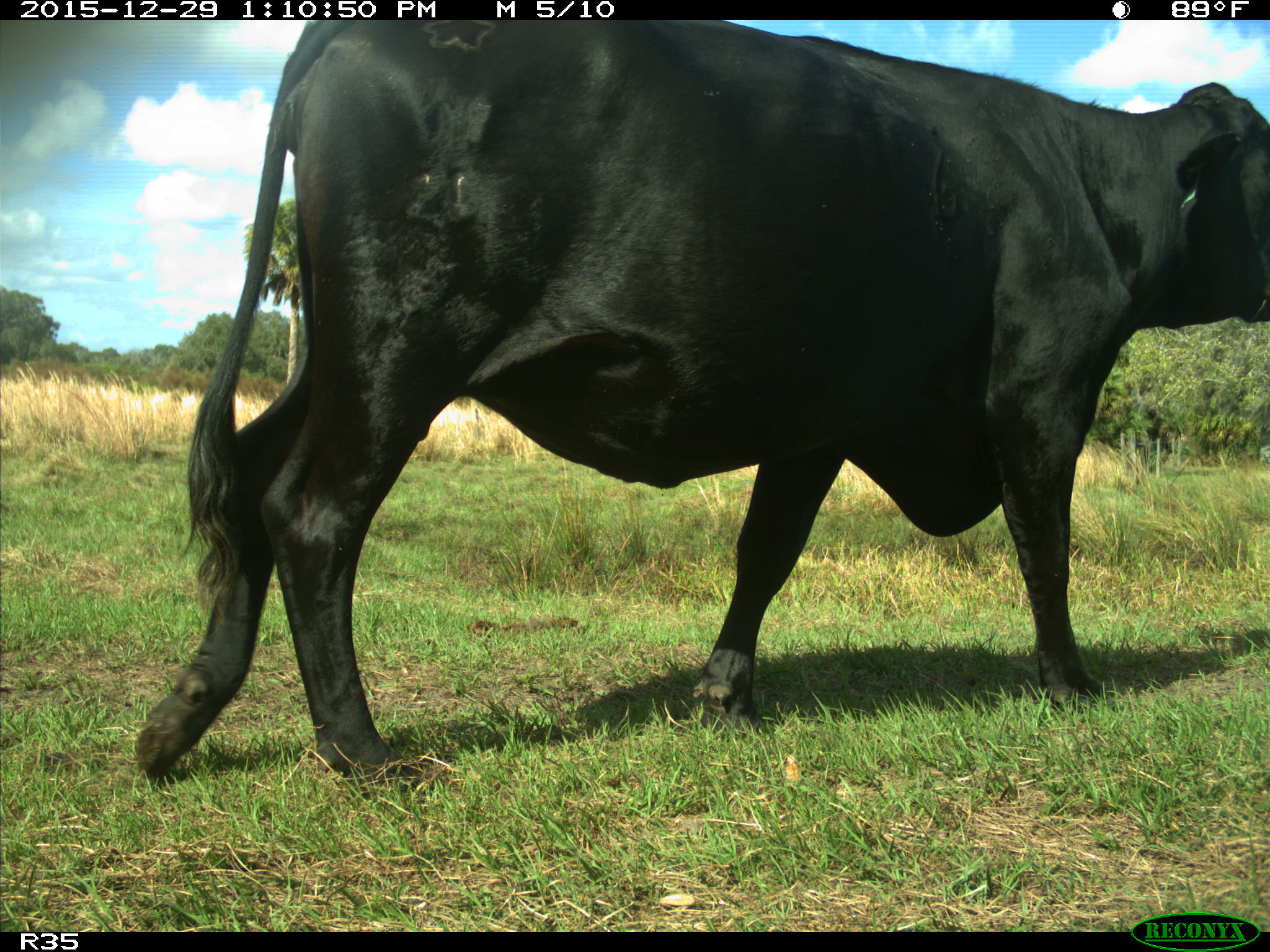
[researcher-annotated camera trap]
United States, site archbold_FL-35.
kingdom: Animalia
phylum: Chordata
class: Mammalia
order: Artiodactyla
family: Bovidae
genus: Bos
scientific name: Bos taurus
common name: domestic cow